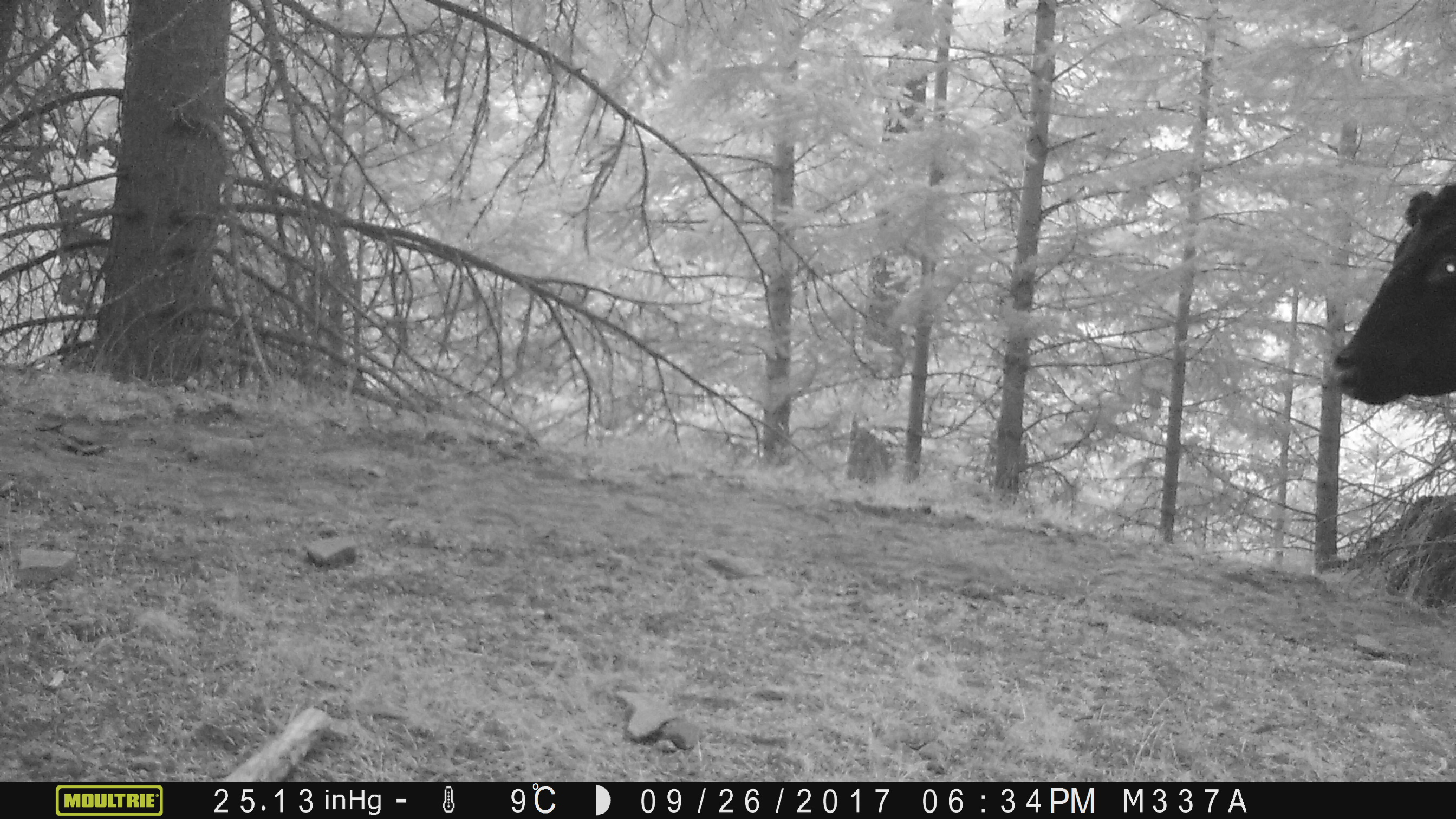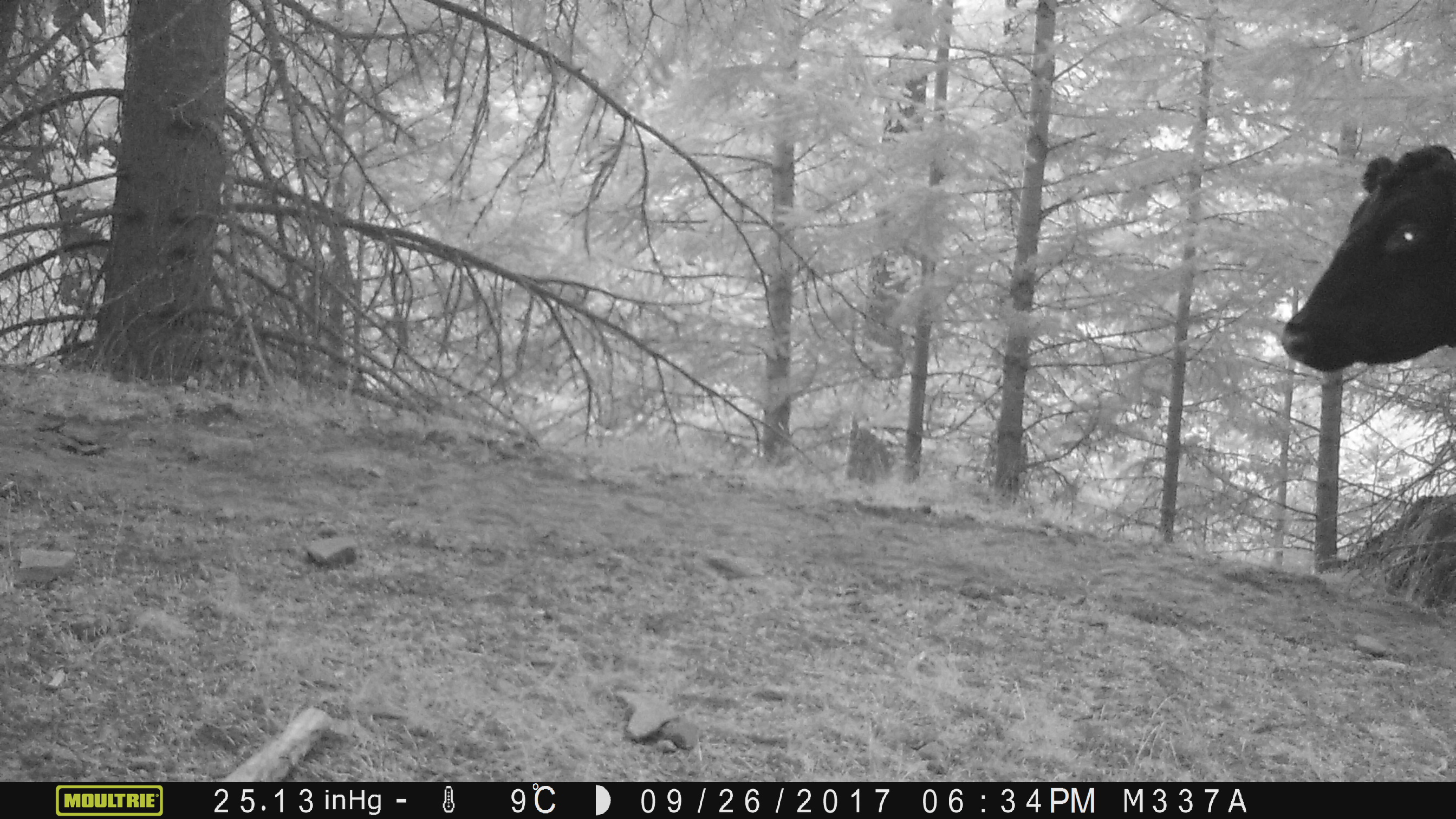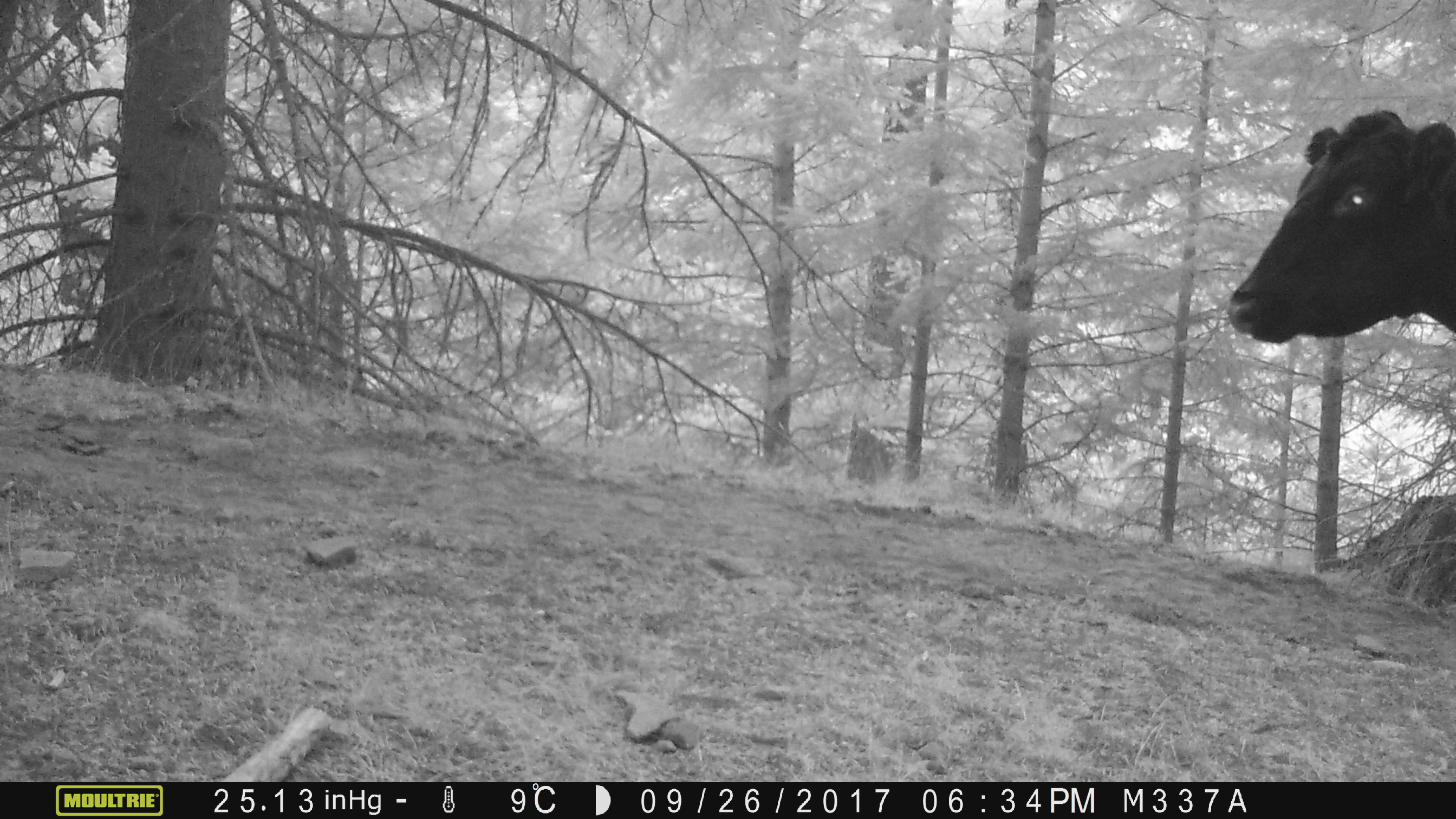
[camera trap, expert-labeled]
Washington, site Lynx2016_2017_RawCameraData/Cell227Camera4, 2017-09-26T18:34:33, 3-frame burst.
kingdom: Animalia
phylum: Chordata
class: Mammalia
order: Artiodactyla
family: Bovidae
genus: Bos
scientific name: Bos taurus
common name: domestic cattle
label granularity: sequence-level